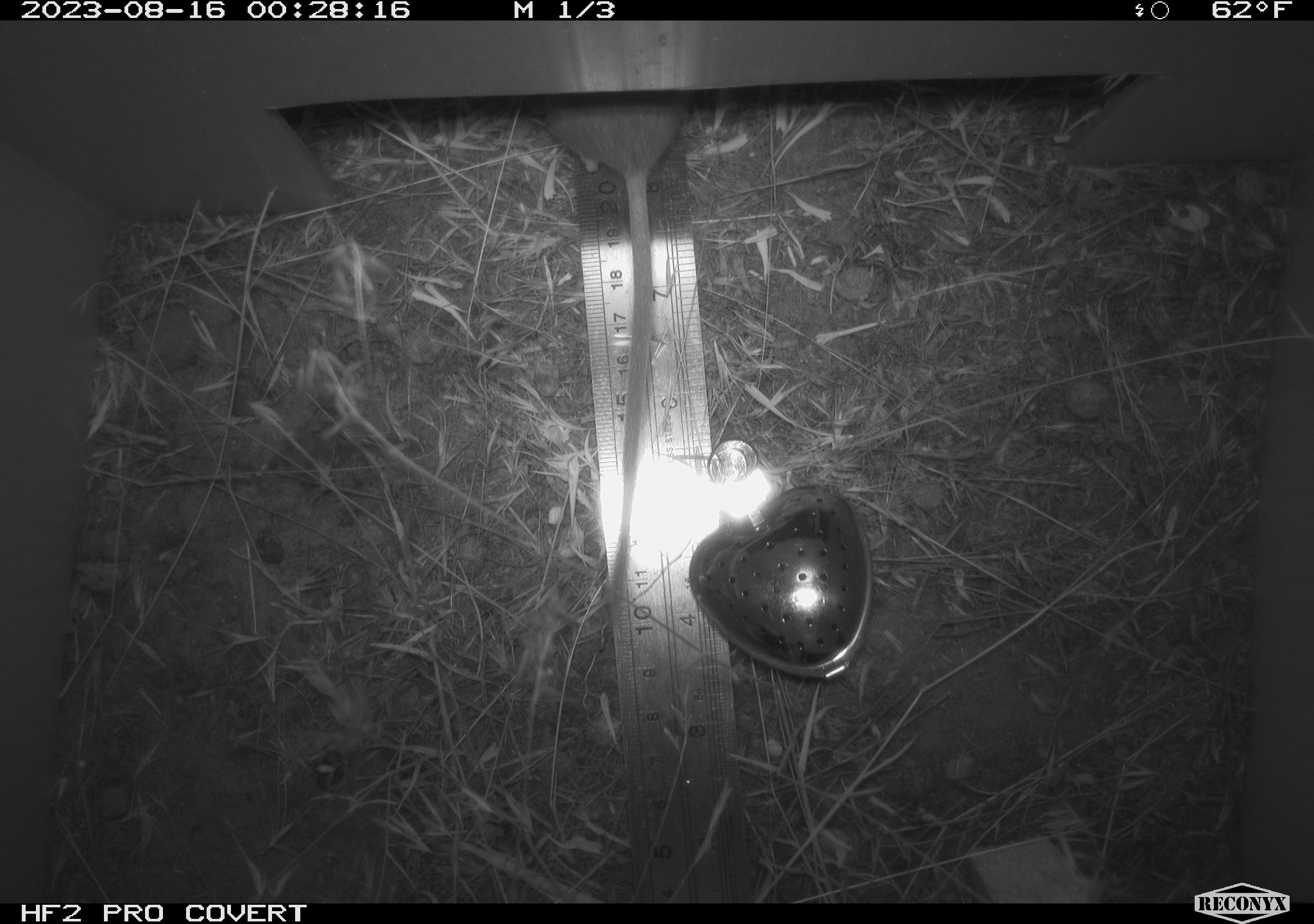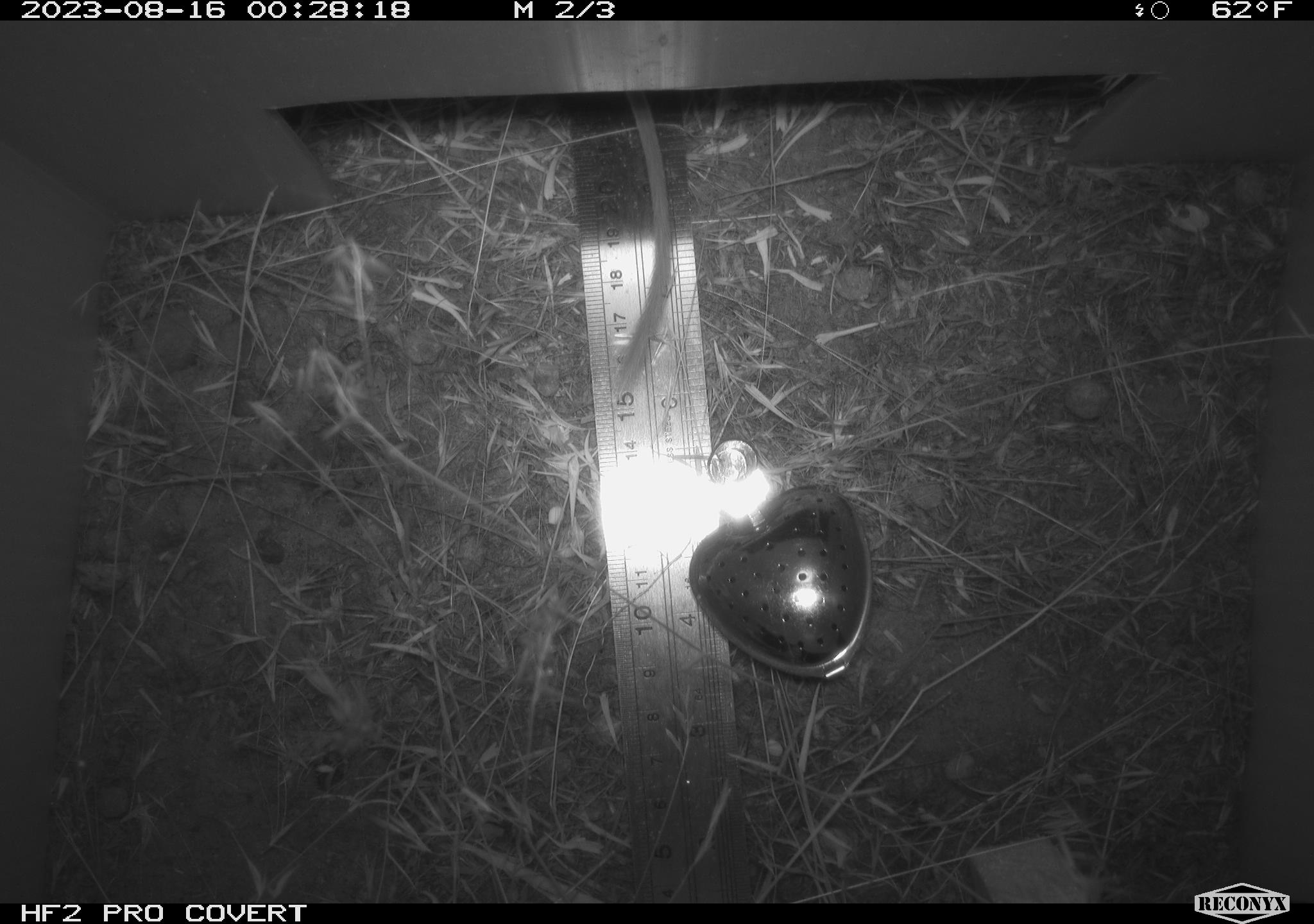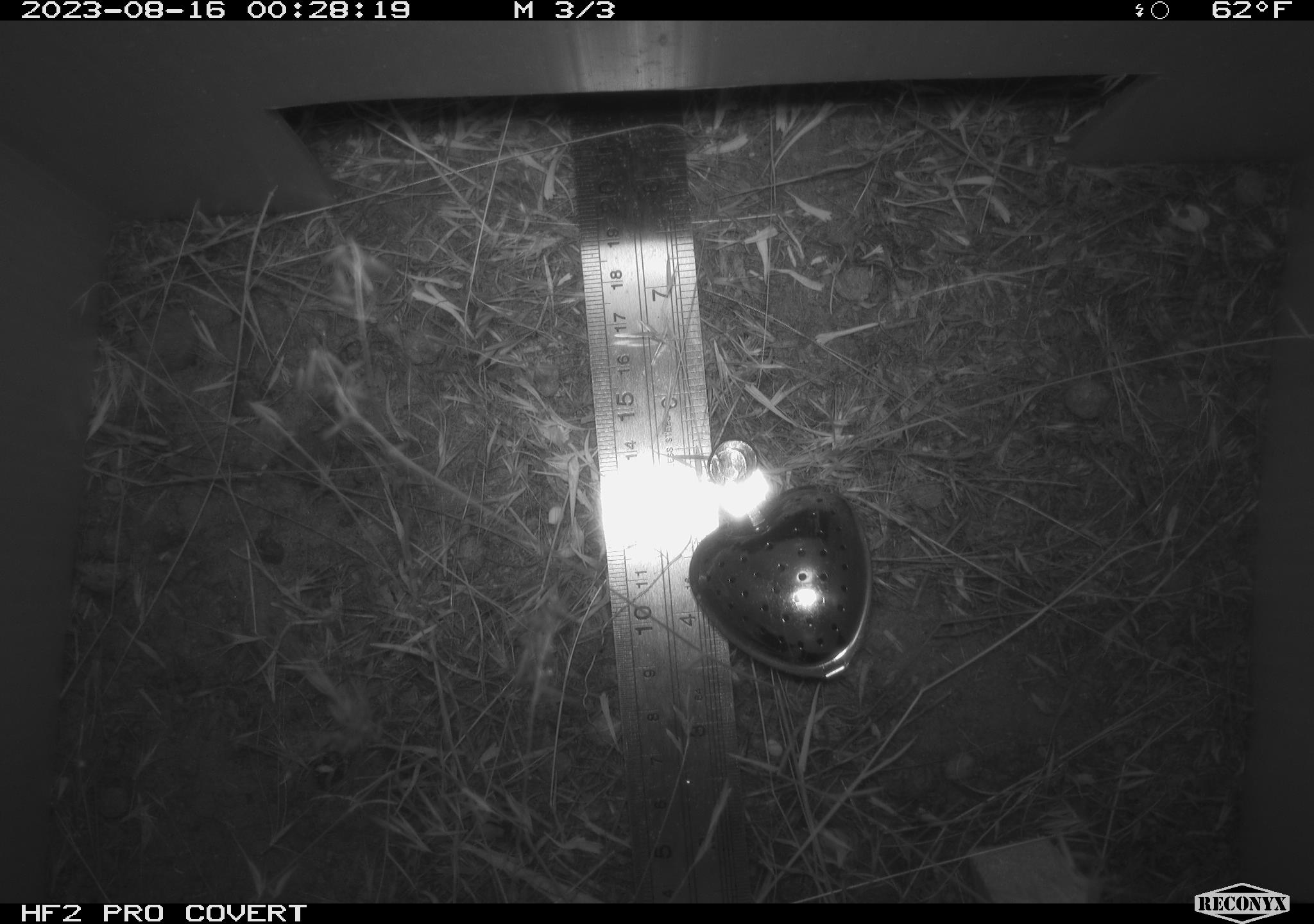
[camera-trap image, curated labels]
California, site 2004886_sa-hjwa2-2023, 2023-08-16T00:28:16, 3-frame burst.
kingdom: Animalia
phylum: Chordata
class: Mammalia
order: Rodentia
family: Heteromyidae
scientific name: Heteromyidae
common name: kangaroo rats and pocket mice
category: heteromyidae family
Heteromyidae family (kangaroo rats and pocket mice) (Heteromyidae).